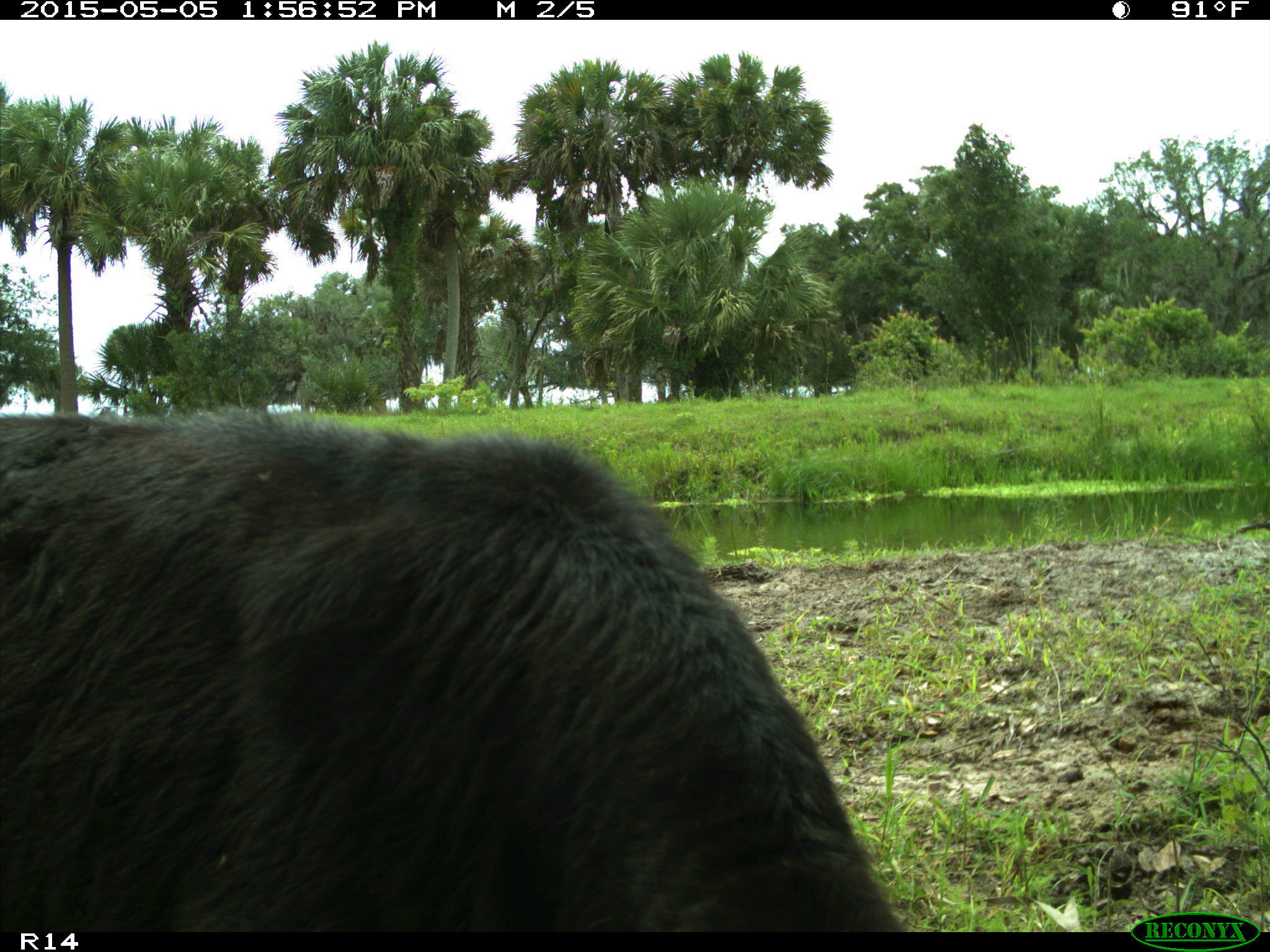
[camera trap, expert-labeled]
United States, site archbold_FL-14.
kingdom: Animalia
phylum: Chordata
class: Mammalia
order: Artiodactyla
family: Bovidae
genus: Bos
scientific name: Bos taurus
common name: domestic cow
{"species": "Bos taurus (domestic cow)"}